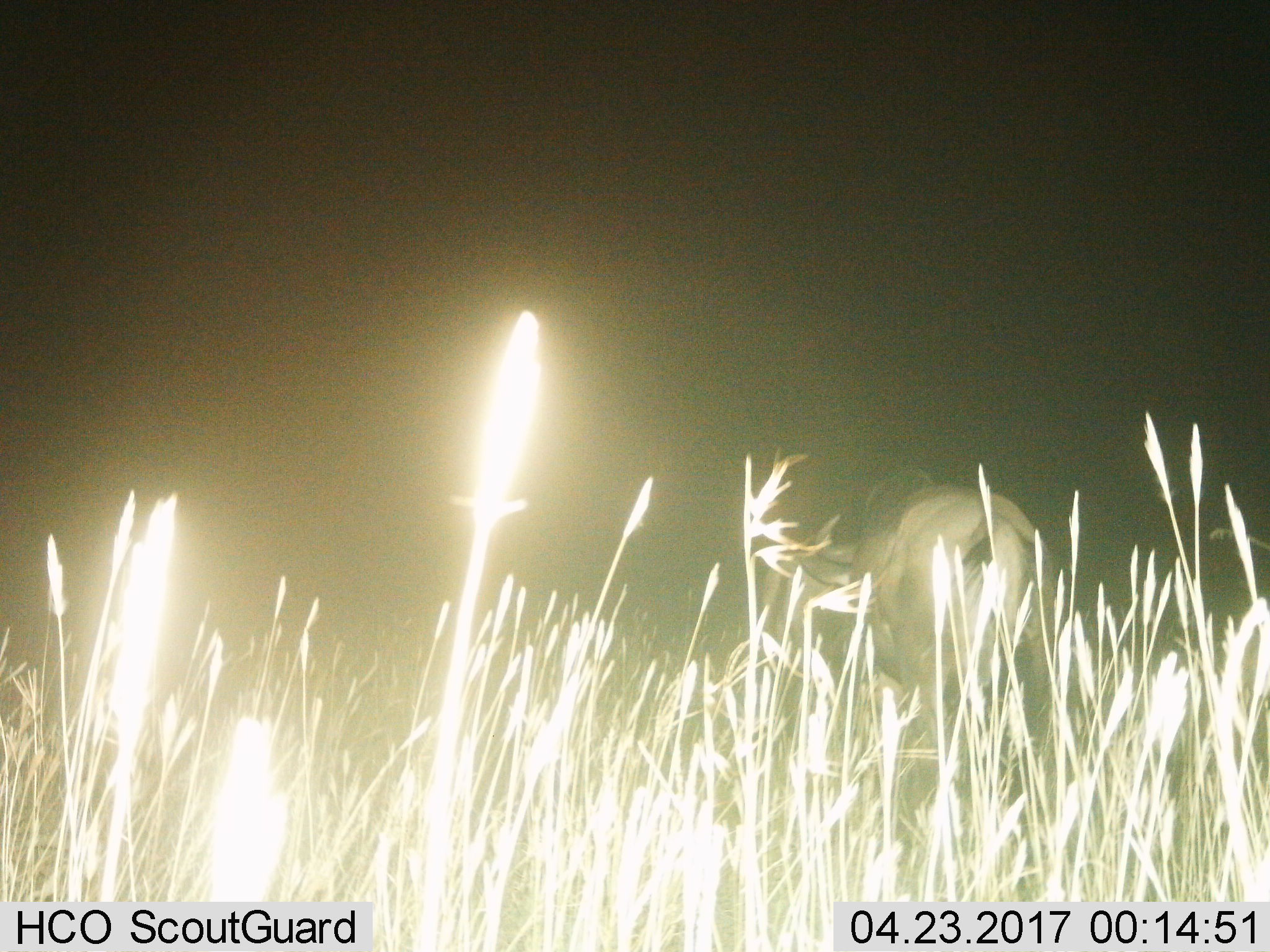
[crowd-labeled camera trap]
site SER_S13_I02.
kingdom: Animalia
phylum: Chordata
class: Mammalia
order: Artiodactyla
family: Bovidae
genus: Connochaetes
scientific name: Connochaetes taurinus taurinus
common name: blue wildebeest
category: wildebeestblue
Wildebeestblue (blue wildebeest) (Connochaetes taurinus taurinus), count 1. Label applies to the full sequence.